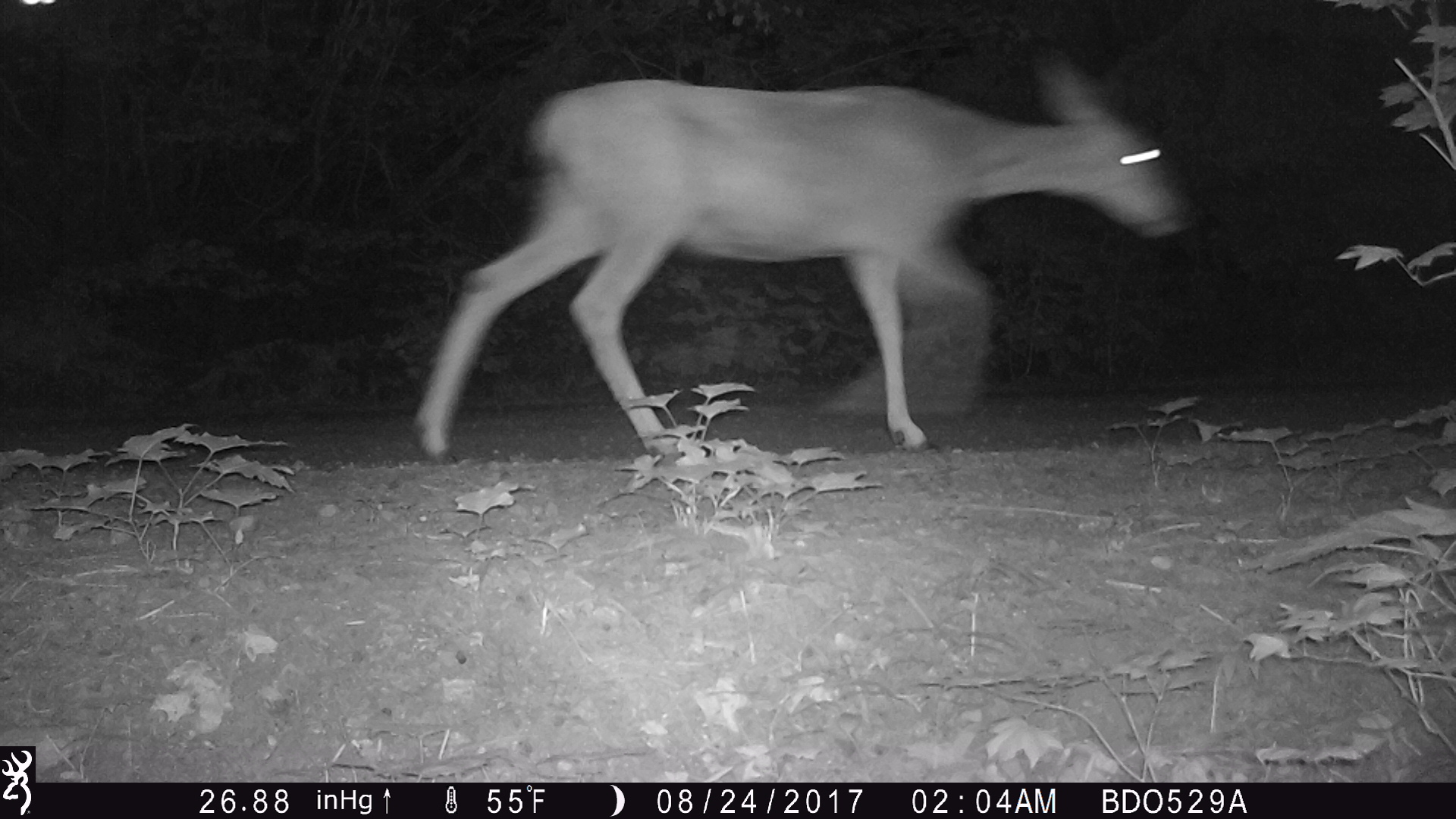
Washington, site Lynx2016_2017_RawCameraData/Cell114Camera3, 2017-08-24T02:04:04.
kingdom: Animalia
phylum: Chordata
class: Mammalia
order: Artiodactyla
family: Cervidae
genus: Odocoileus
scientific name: Odocoileus hemionus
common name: mule deer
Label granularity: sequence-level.